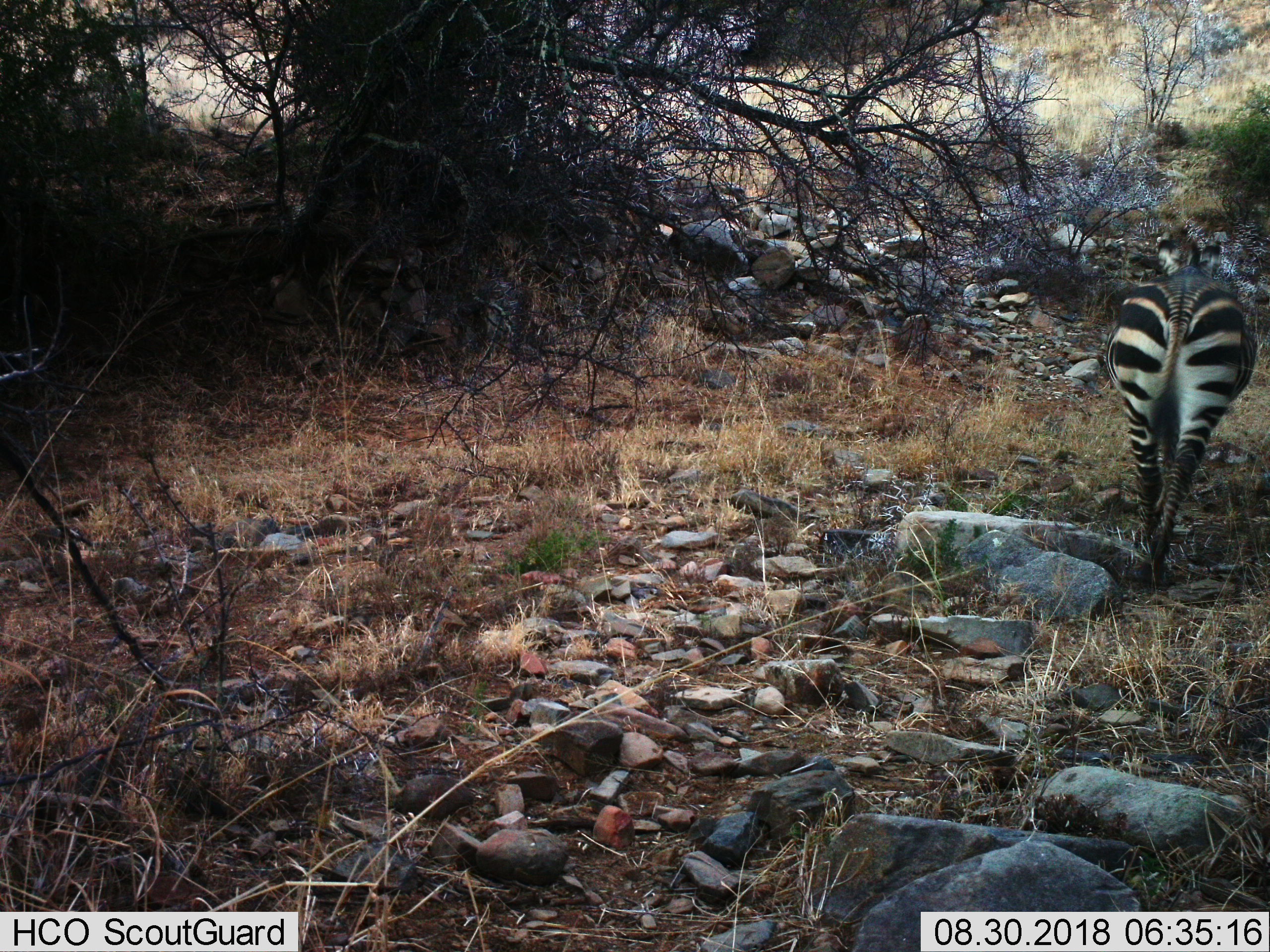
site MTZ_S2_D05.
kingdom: Animalia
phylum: Chordata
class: Mammalia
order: Perissodactyla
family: Equidae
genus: Equus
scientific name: Equus zebra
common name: mountain zebra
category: zebramountain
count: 1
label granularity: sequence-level